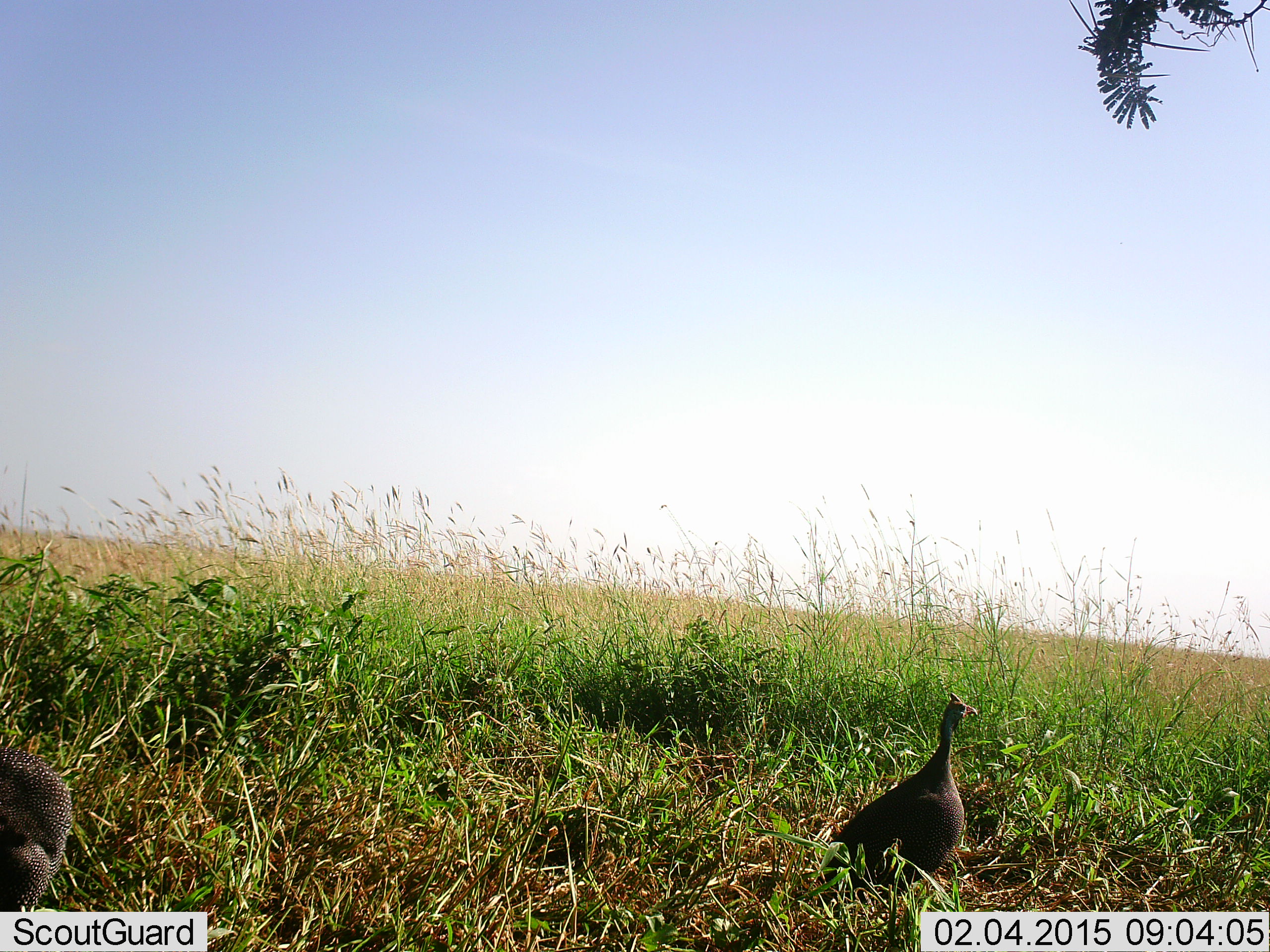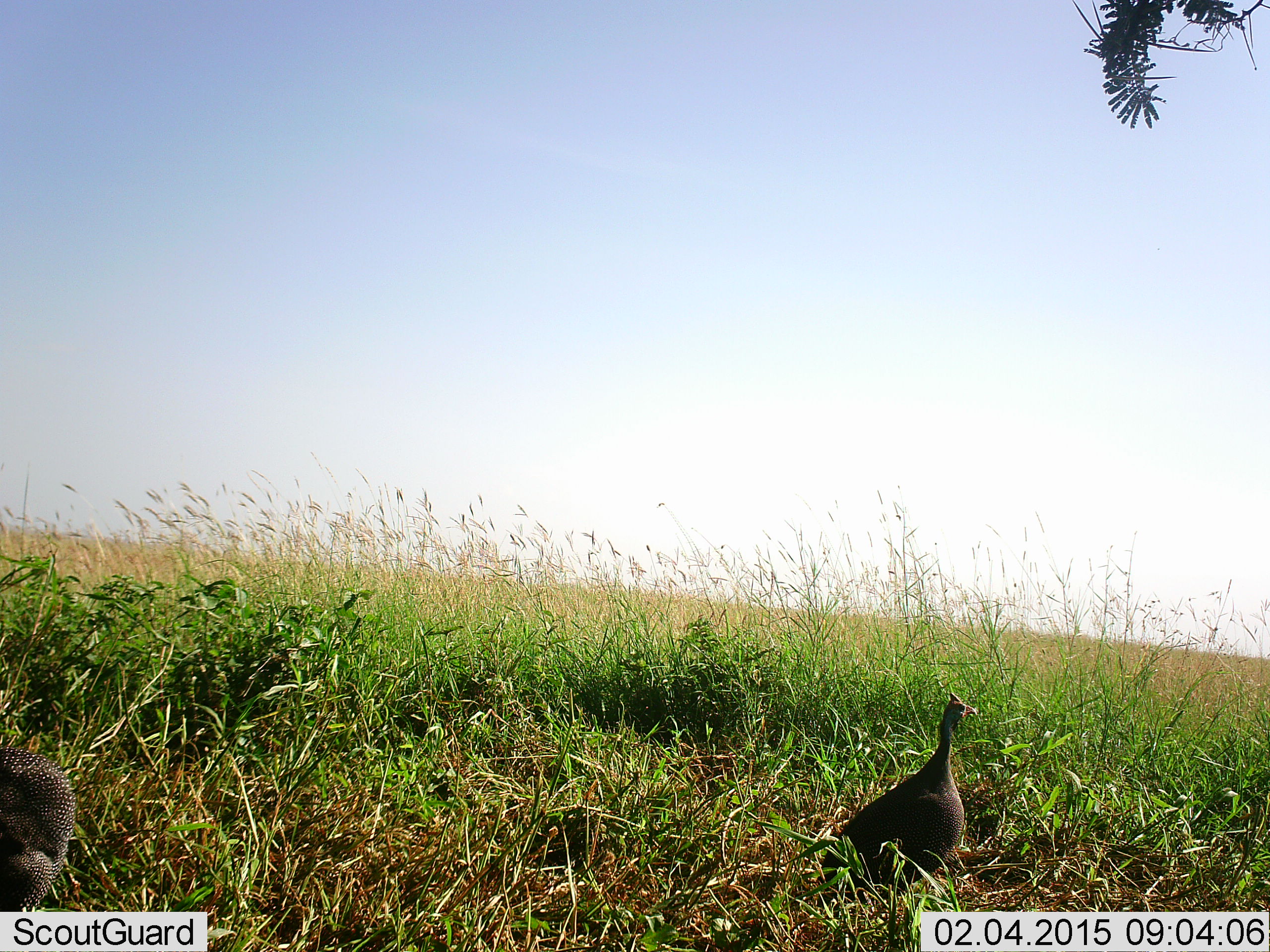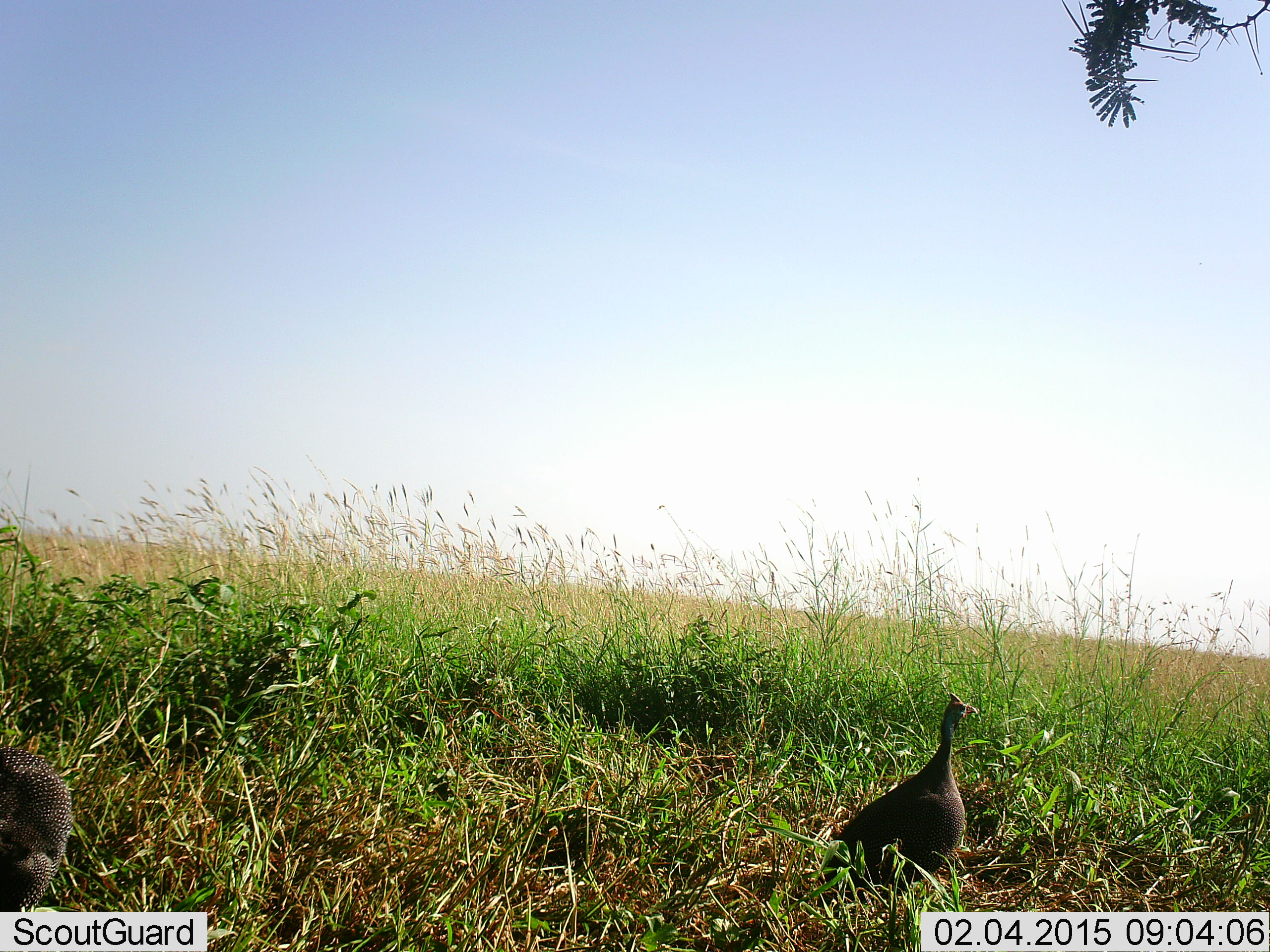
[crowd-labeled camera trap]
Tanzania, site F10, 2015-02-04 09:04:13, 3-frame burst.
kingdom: Animalia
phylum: Chordata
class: Aves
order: Galliformes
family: Numididae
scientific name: Numididae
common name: guinea fowl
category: guineafowl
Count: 2.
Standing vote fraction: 80%.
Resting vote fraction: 20%.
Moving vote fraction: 10%.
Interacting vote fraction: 0%.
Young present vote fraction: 0%.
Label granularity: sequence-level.